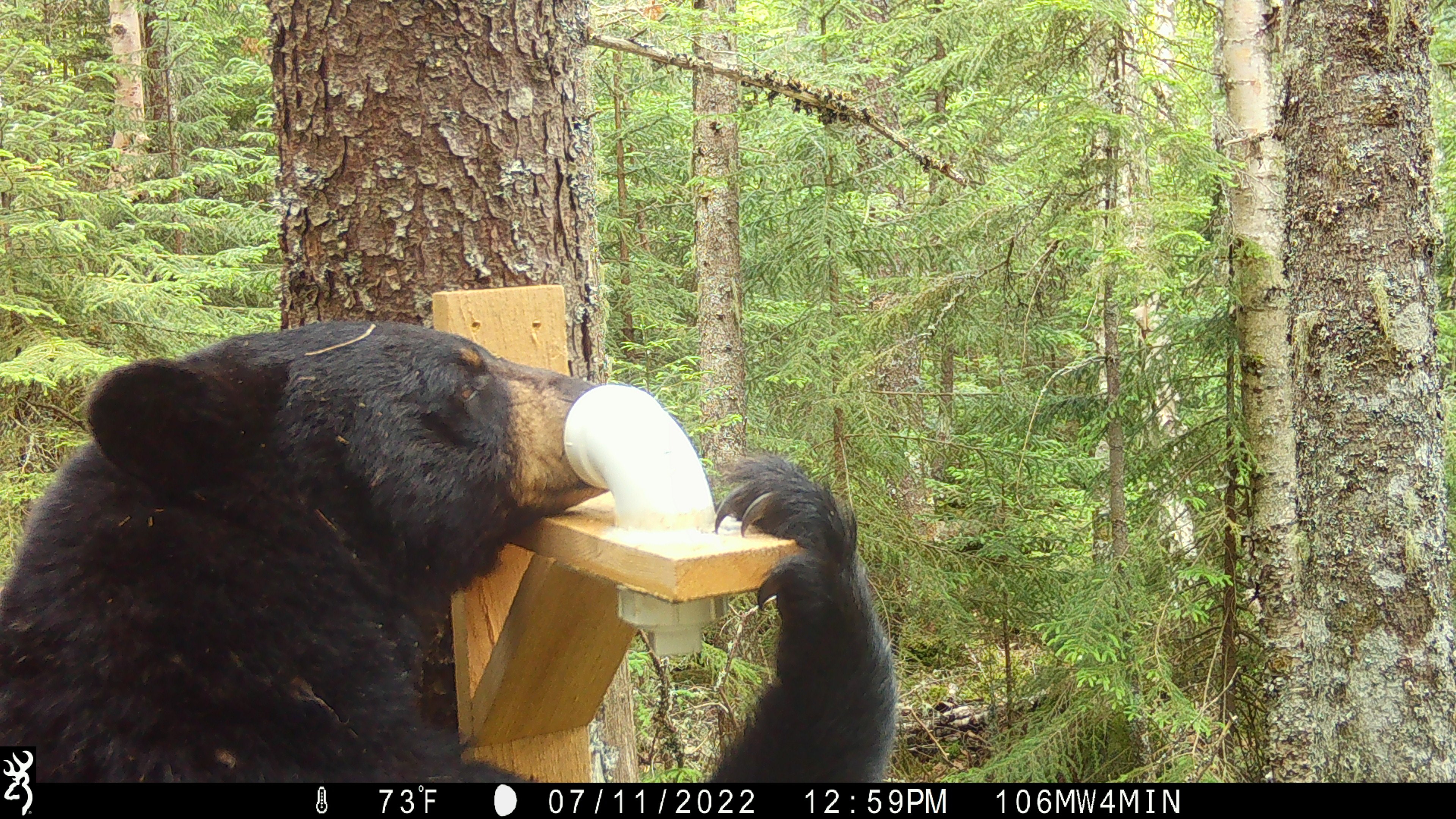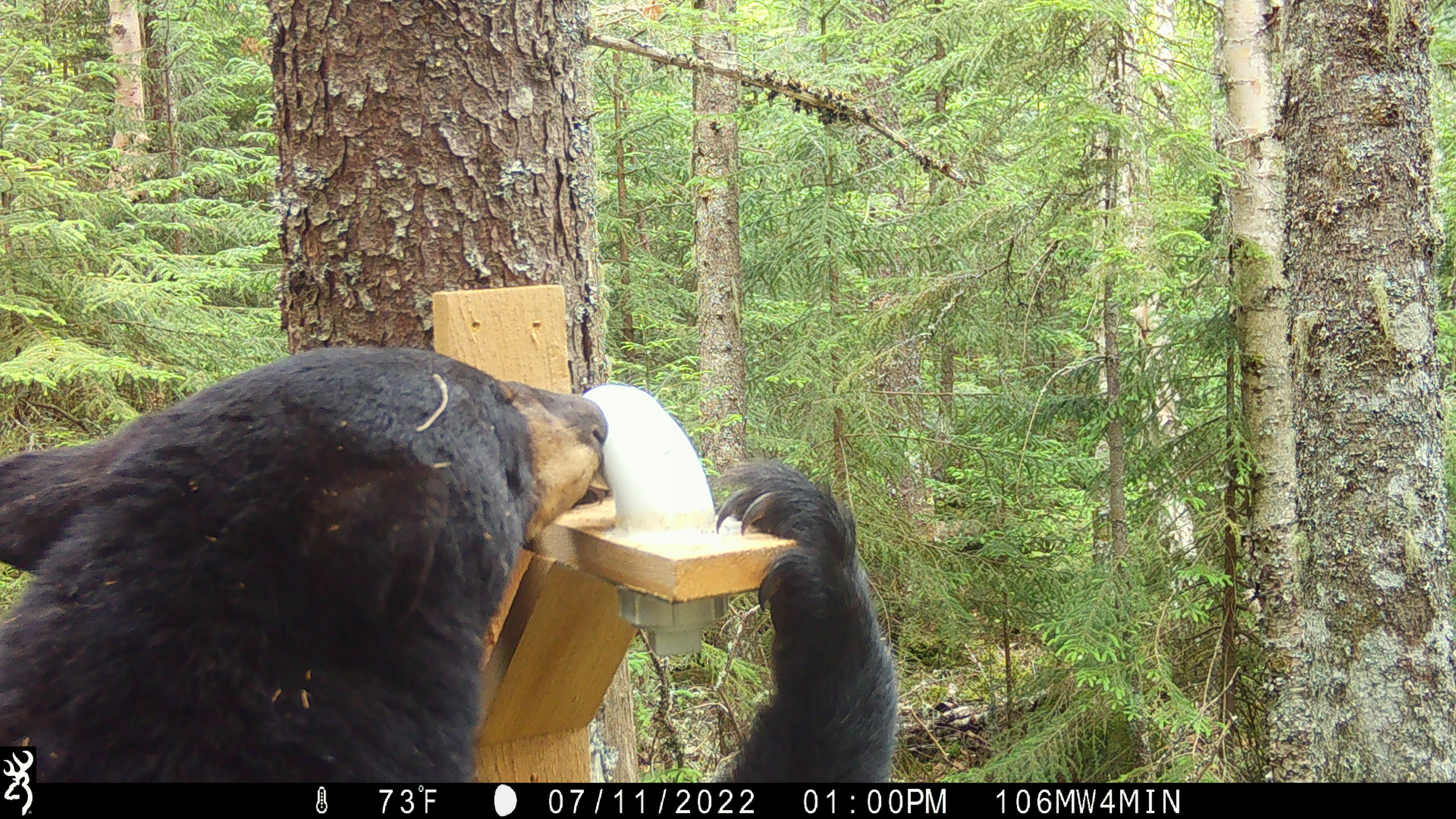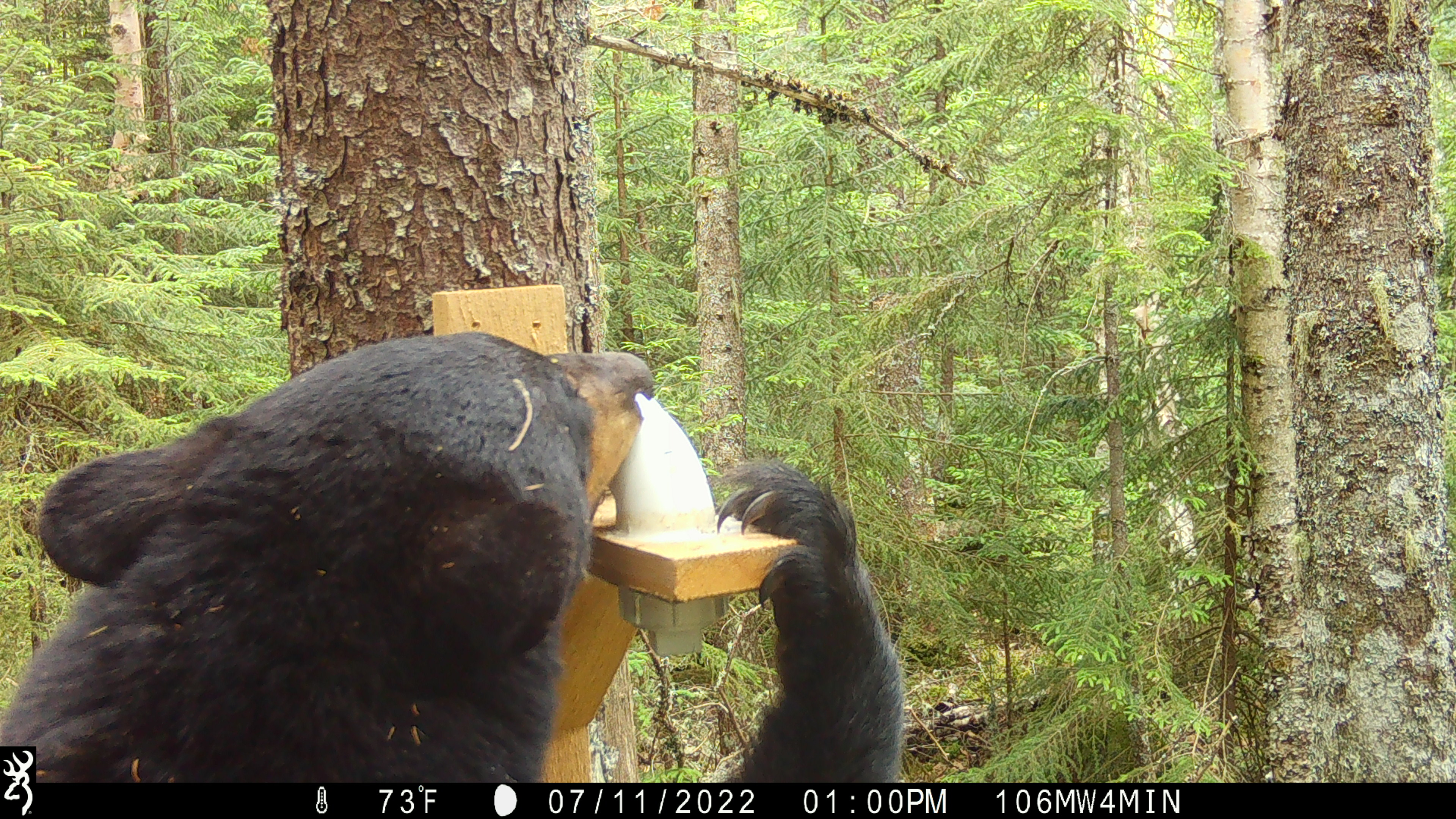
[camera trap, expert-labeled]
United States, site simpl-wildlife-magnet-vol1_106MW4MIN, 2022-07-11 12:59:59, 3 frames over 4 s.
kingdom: Animalia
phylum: Chordata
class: Mammalia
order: Carnivora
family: Ursidae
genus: Ursus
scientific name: Ursus americanus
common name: black bear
Black bear (Ursus americanus).